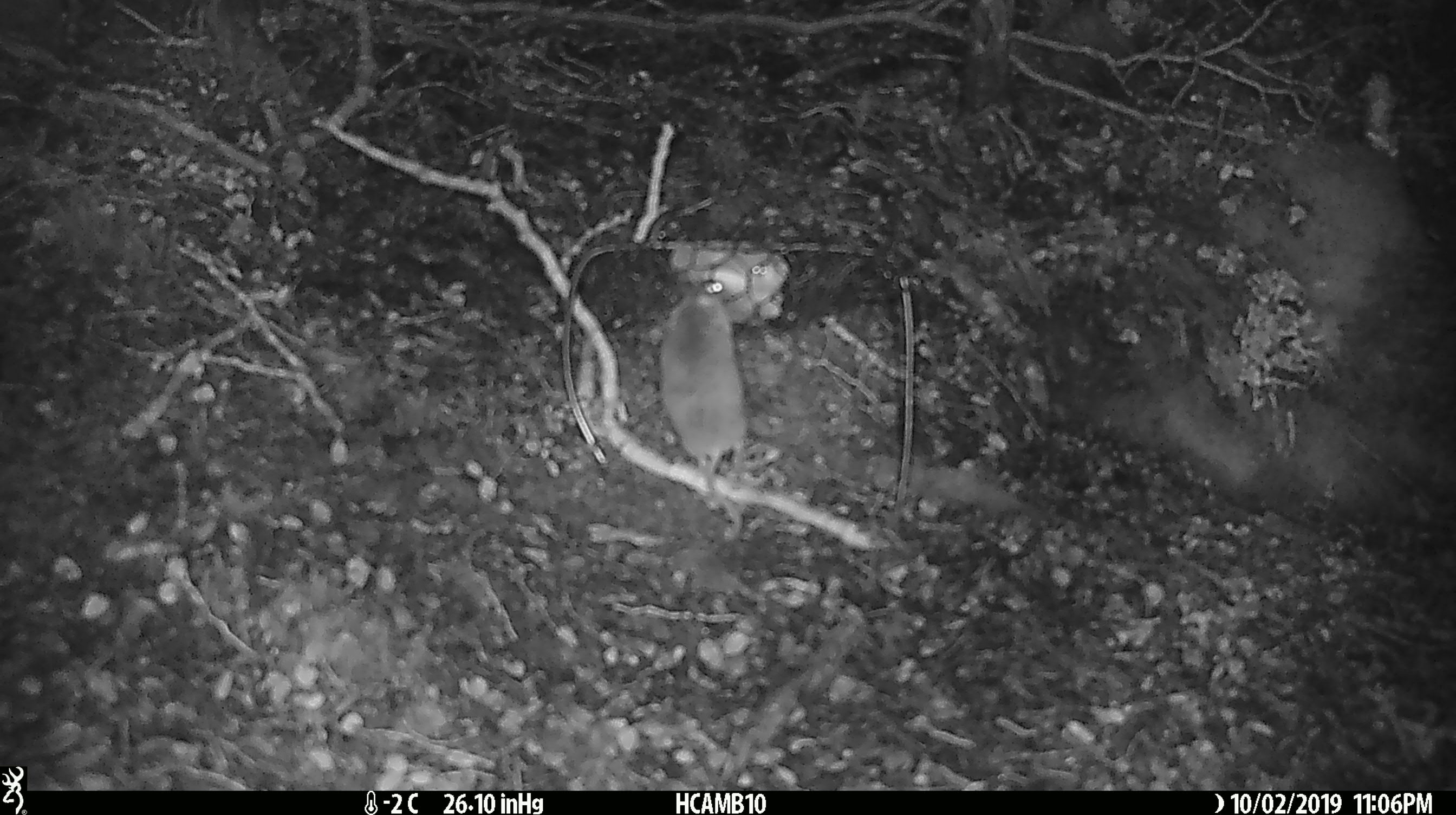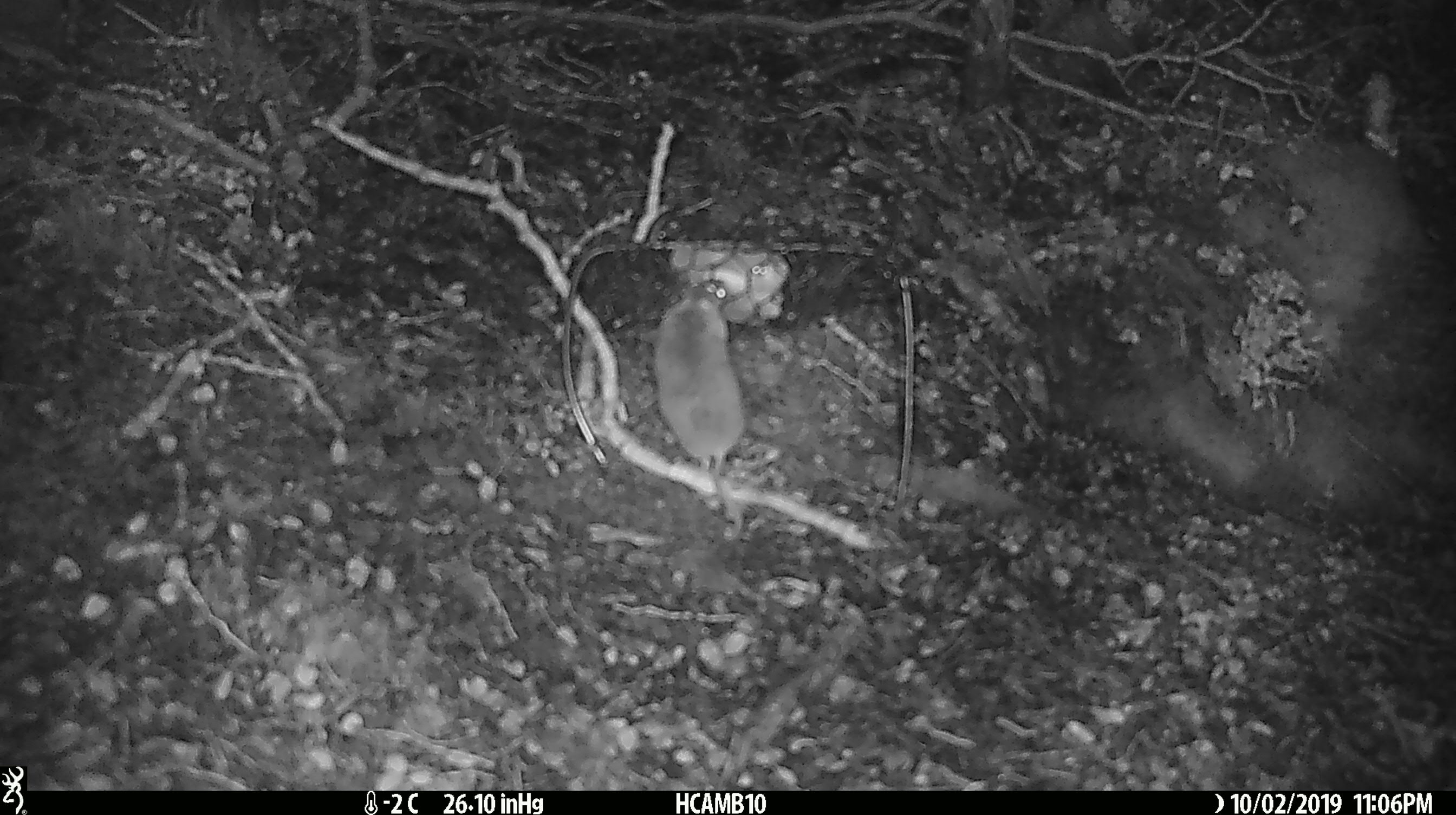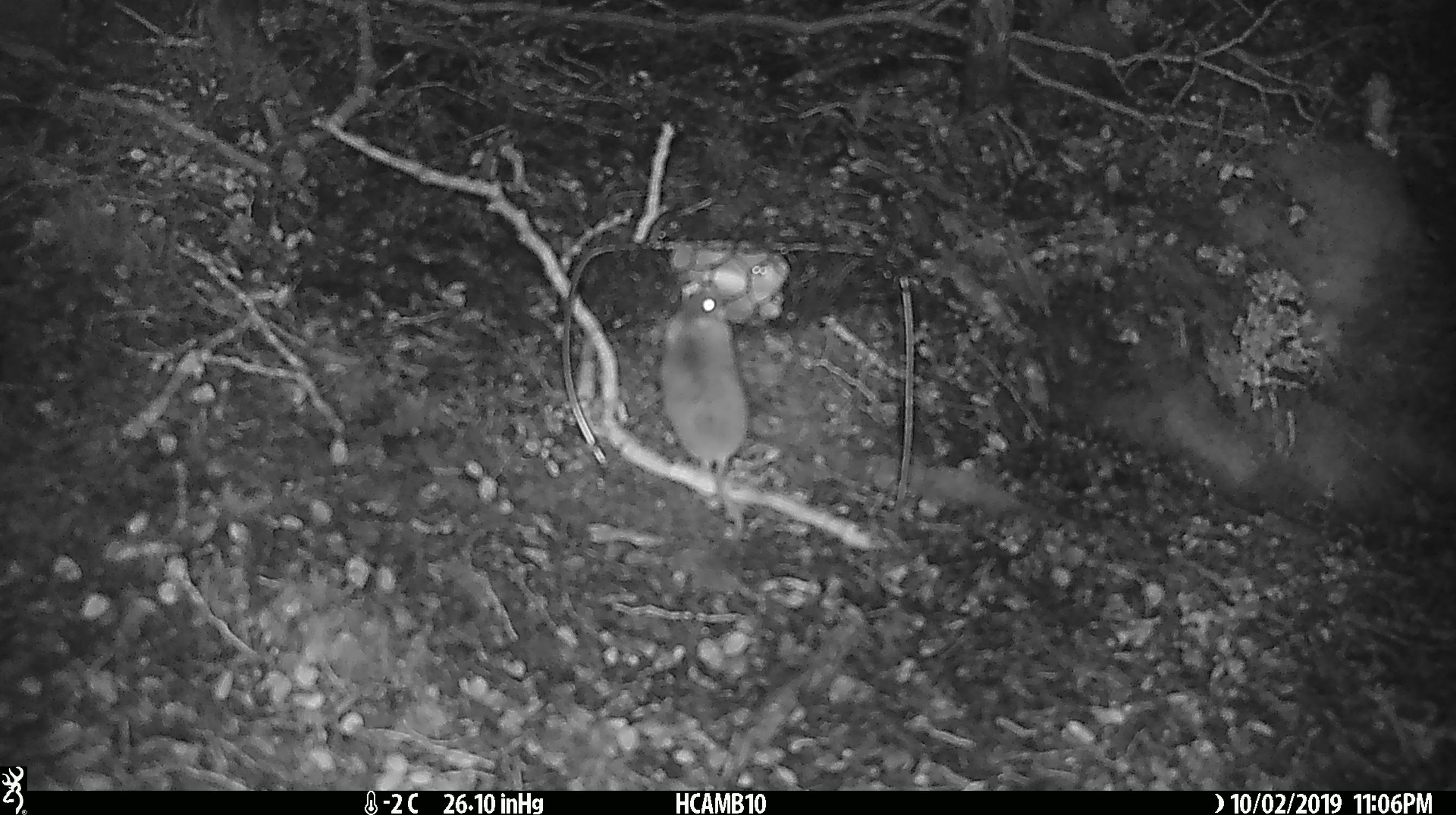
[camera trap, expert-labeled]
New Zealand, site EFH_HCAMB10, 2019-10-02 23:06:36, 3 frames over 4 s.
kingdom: Animalia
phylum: Chordata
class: Mammalia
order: Rodentia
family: Muridae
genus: Mus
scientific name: Mus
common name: mouse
Mouse (Mus).